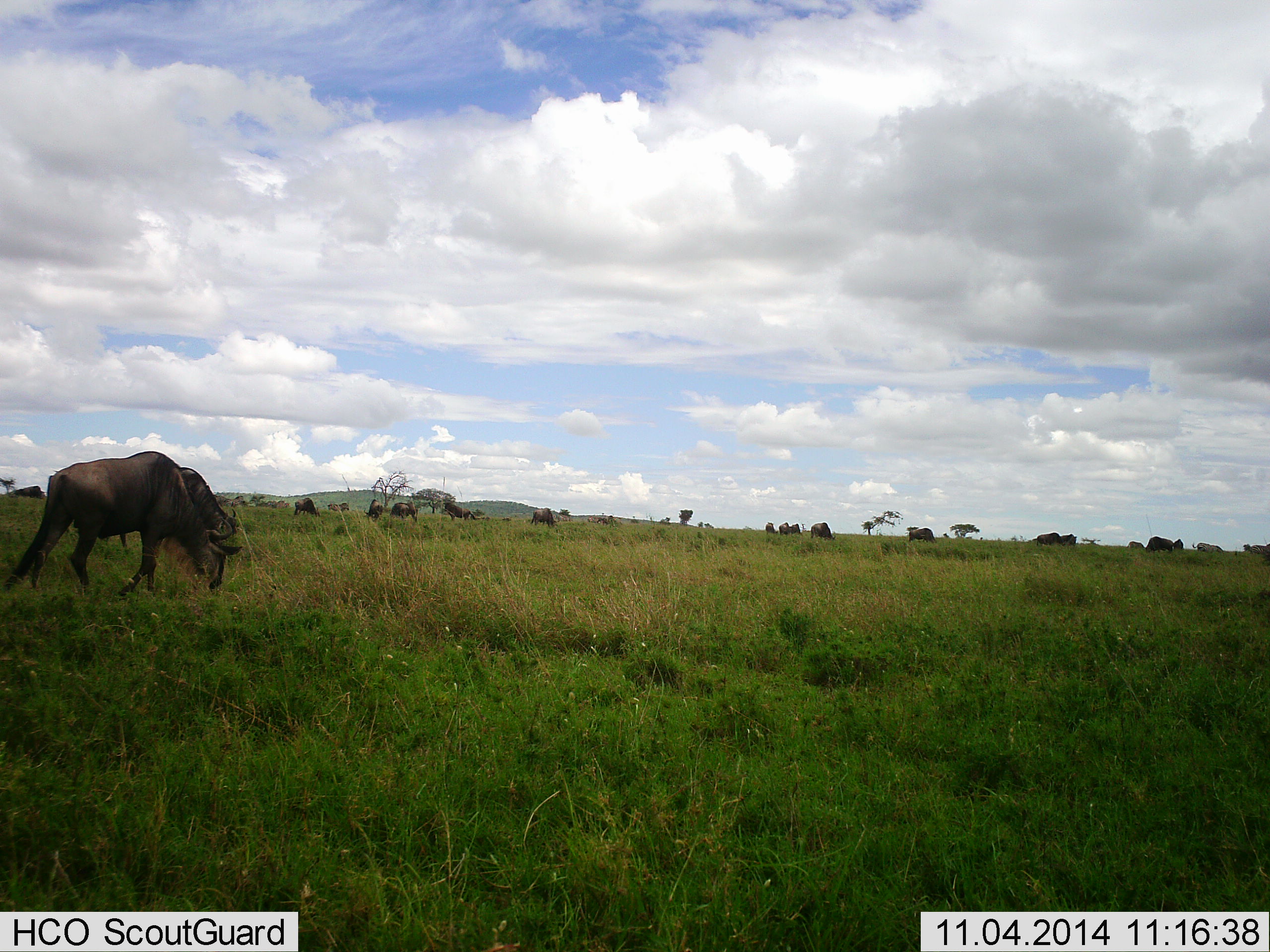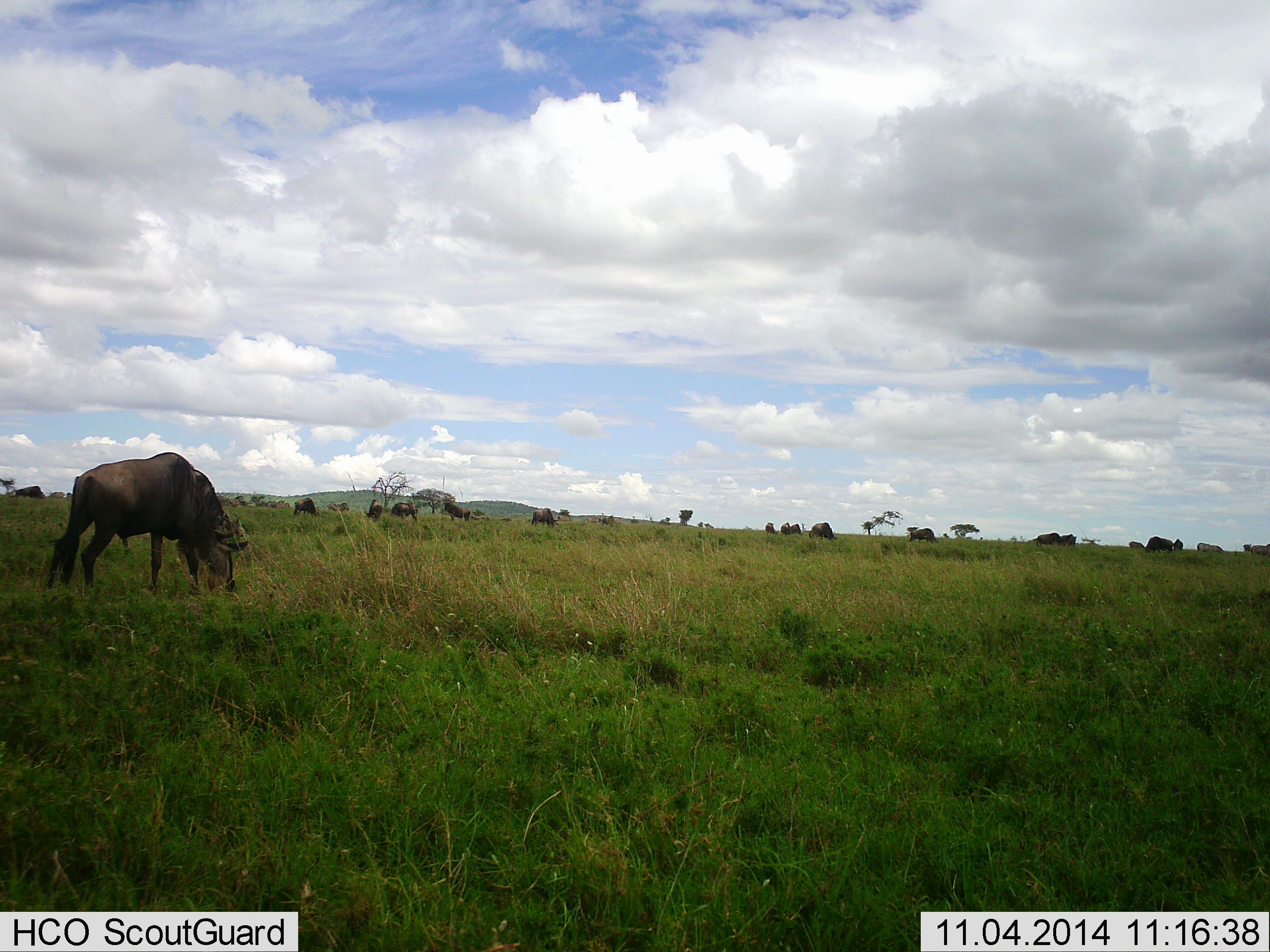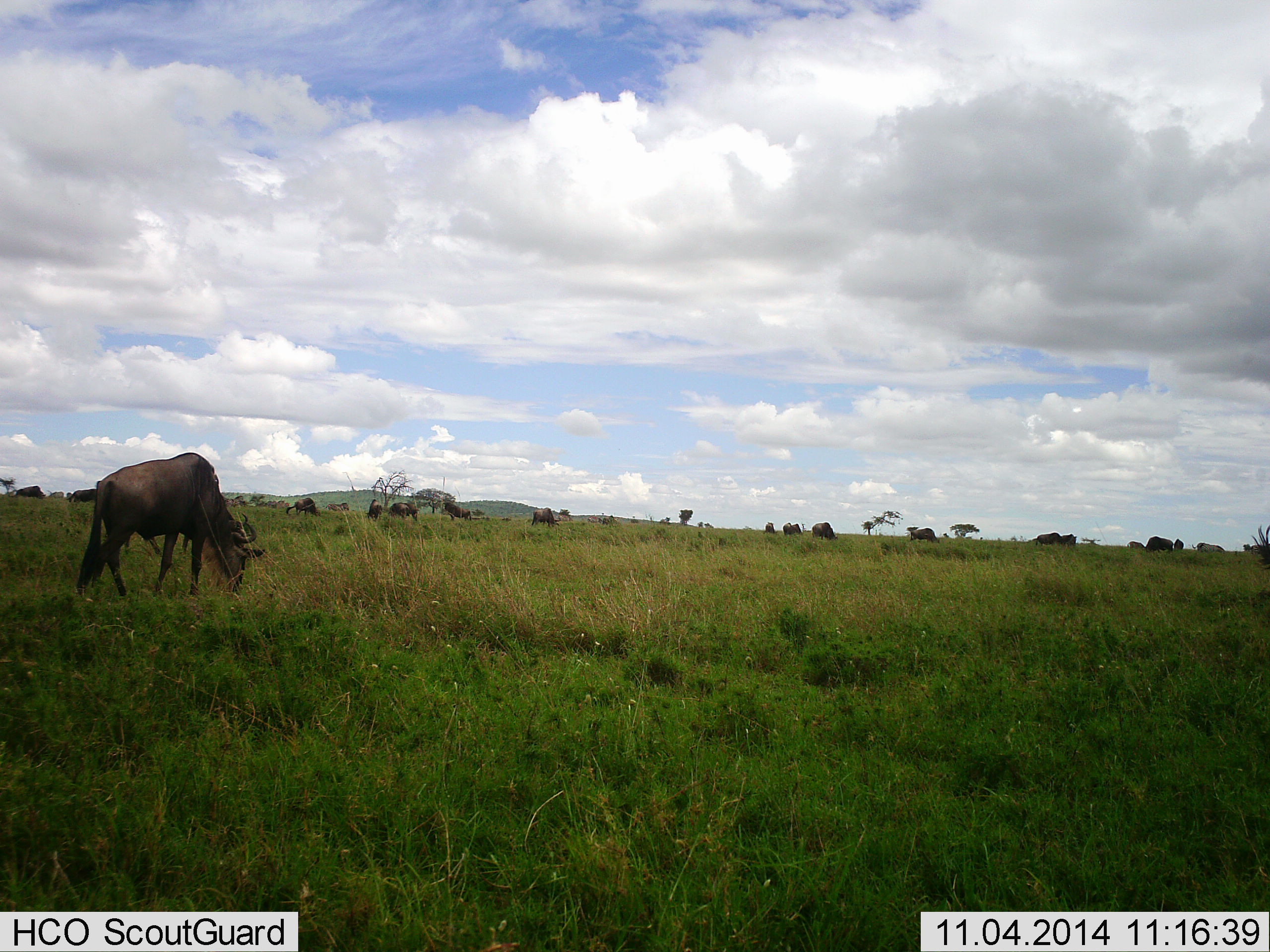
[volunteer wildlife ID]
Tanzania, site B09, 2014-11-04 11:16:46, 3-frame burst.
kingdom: Animalia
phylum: Chordata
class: Mammalia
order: Artiodactyla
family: Bovidae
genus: Connochaetes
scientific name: Connochaetes taurinus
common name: blue wildebeest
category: wildebeest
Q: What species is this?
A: Wildebeest (blue wildebeest) (Connochaetes taurinus).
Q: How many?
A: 11-50.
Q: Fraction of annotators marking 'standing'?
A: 30%.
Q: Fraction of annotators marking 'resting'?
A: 0%.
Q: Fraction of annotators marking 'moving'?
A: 0%.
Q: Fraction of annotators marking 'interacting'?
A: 0%.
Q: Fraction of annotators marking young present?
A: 0%.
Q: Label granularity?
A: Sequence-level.